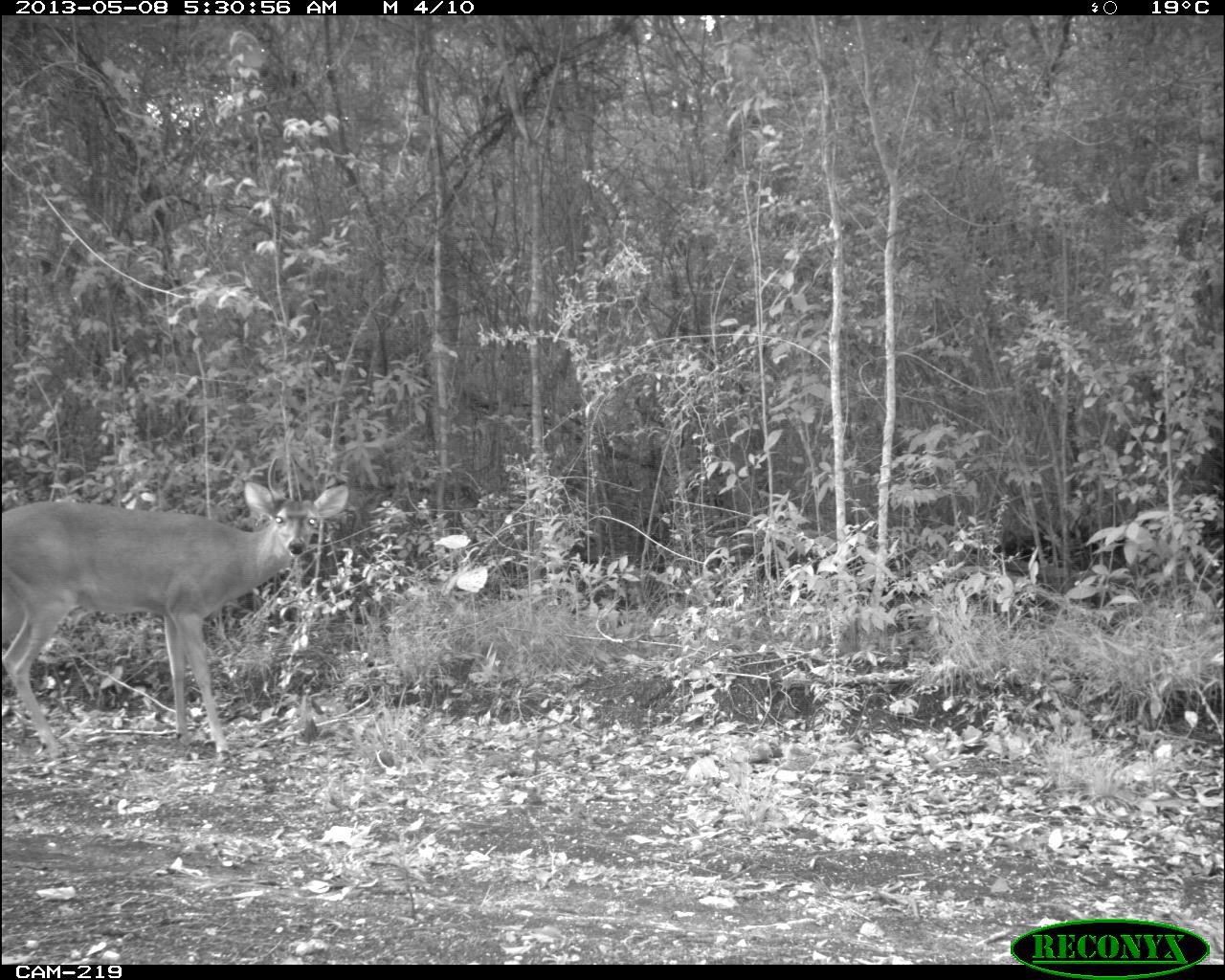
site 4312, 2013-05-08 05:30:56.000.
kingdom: Animalia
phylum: Chordata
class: Mammalia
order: Artiodactyla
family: Cervidae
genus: Odocoileus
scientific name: Odocoileus virginianus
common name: white-tailed deer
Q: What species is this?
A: Odocoileus virginianus (white-tailed deer).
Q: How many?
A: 1.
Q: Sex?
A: Male.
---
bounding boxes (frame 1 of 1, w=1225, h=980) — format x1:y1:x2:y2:
odocoileus virginianus: 1:479:349:761